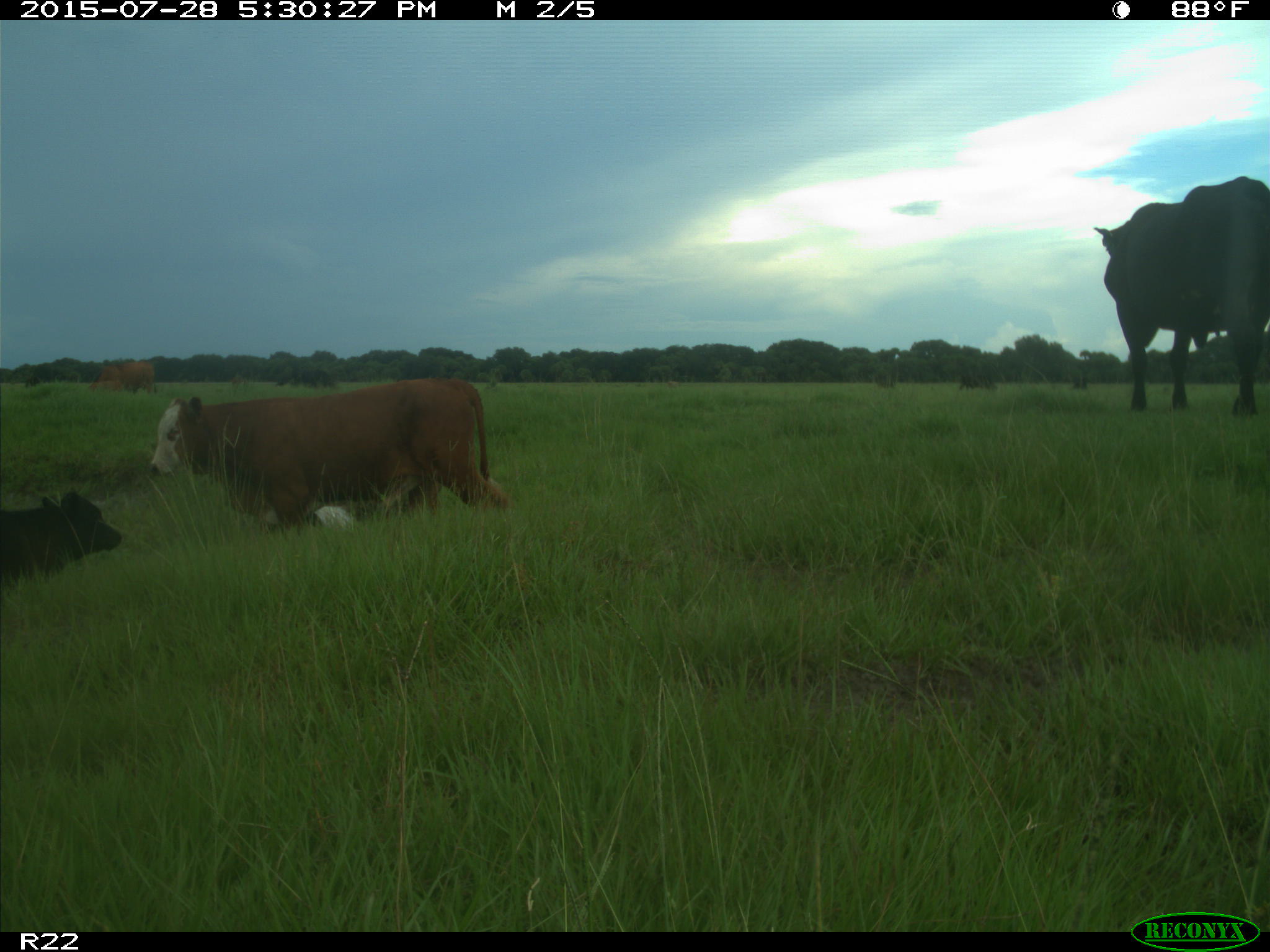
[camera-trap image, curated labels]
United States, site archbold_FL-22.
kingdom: Animalia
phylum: Chordata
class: Mammalia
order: Artiodactyla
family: Bovidae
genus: Bos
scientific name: Bos taurus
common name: domestic cow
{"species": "Bos taurus (domestic cow)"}